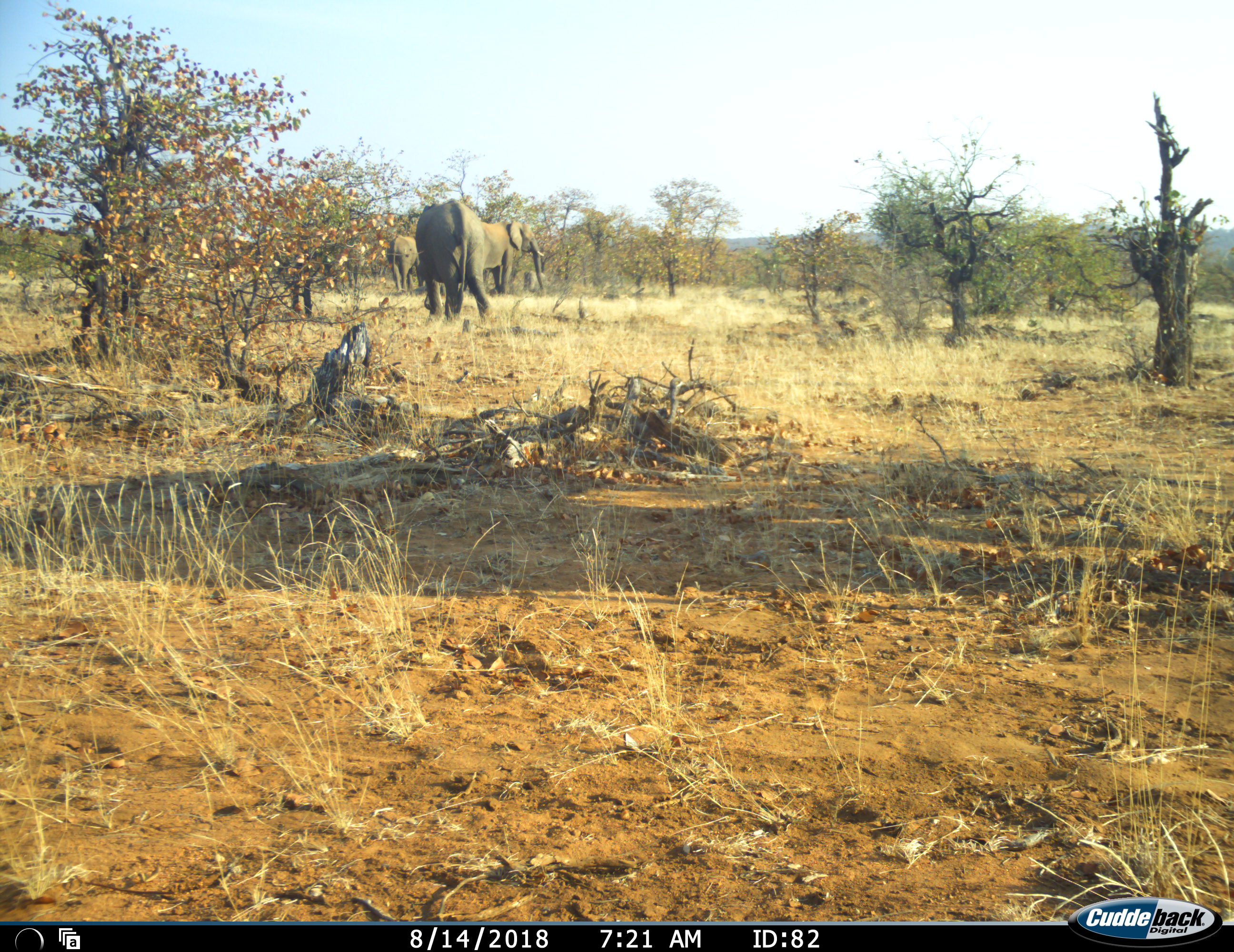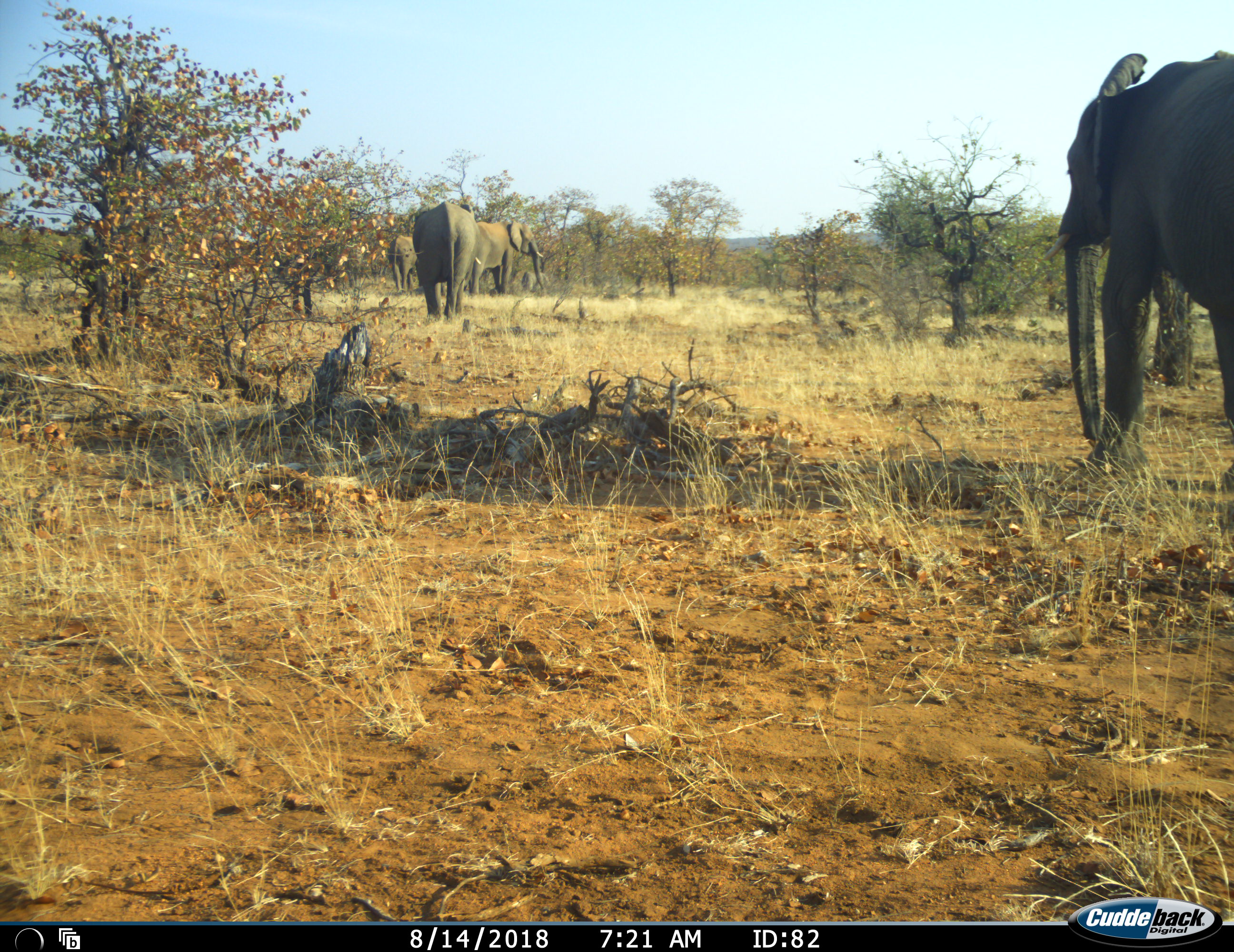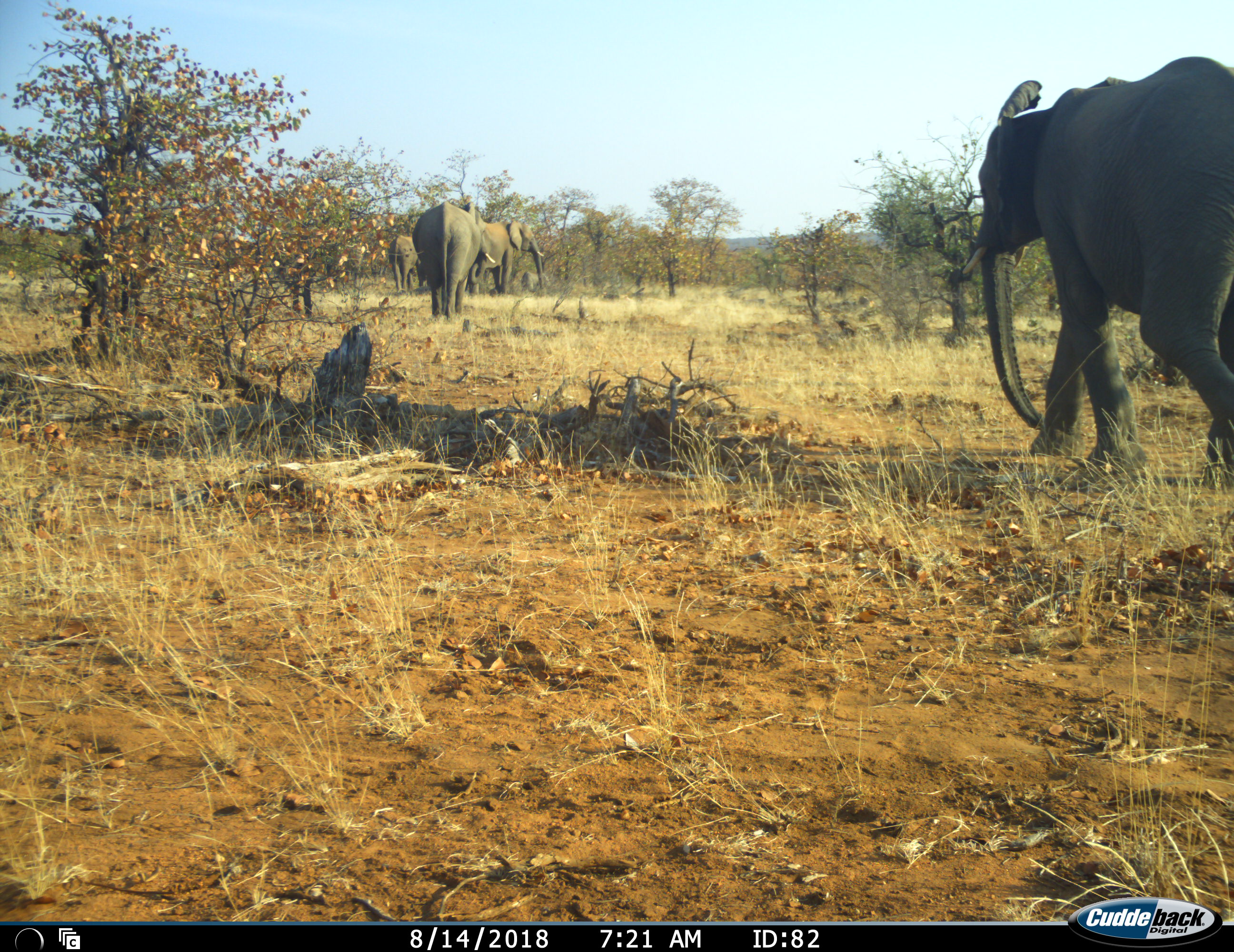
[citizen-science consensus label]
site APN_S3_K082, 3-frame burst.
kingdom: Animalia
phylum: Chordata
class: Mammalia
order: Proboscidea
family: Elephantidae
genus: Loxodonta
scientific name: Loxodonta africana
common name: african bush elephant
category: elephant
Elephant (african bush elephant) (Loxodonta africana), count 5. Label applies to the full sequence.